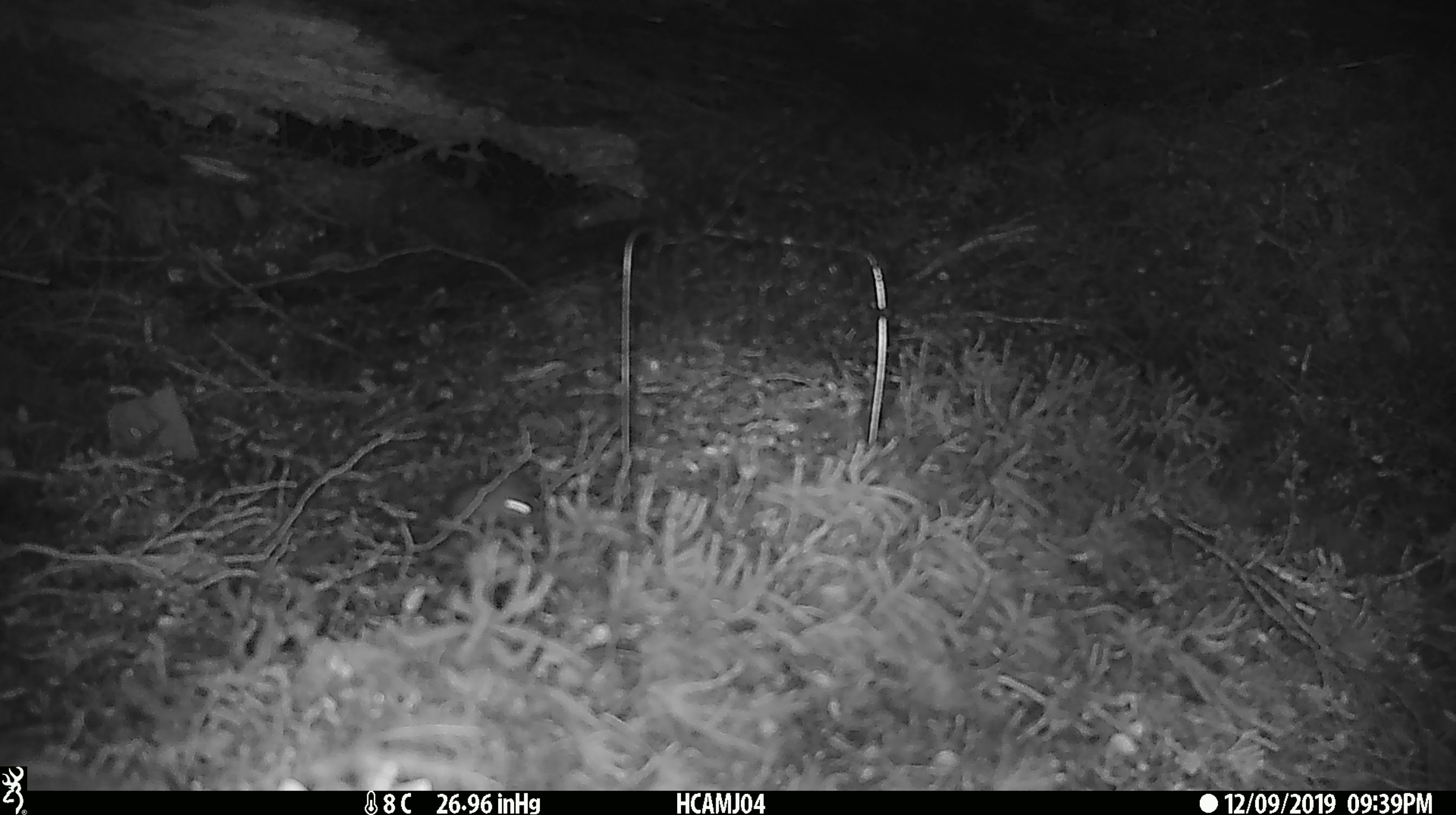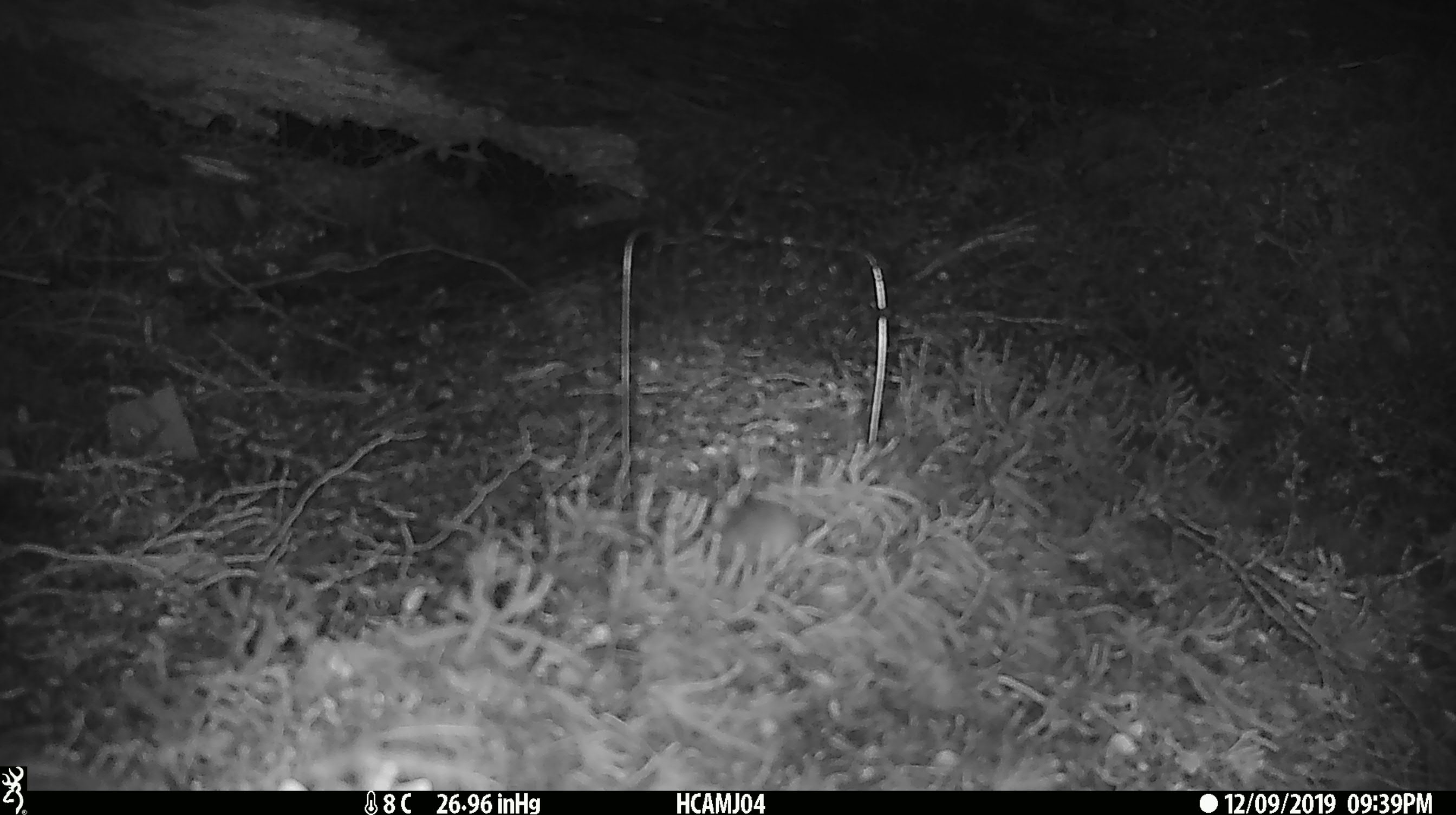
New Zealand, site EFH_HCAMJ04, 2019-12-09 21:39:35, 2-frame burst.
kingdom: Animalia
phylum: Chordata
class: Mammalia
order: Rodentia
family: Muridae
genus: Mus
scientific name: Mus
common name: mouse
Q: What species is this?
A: Mouse (Mus).